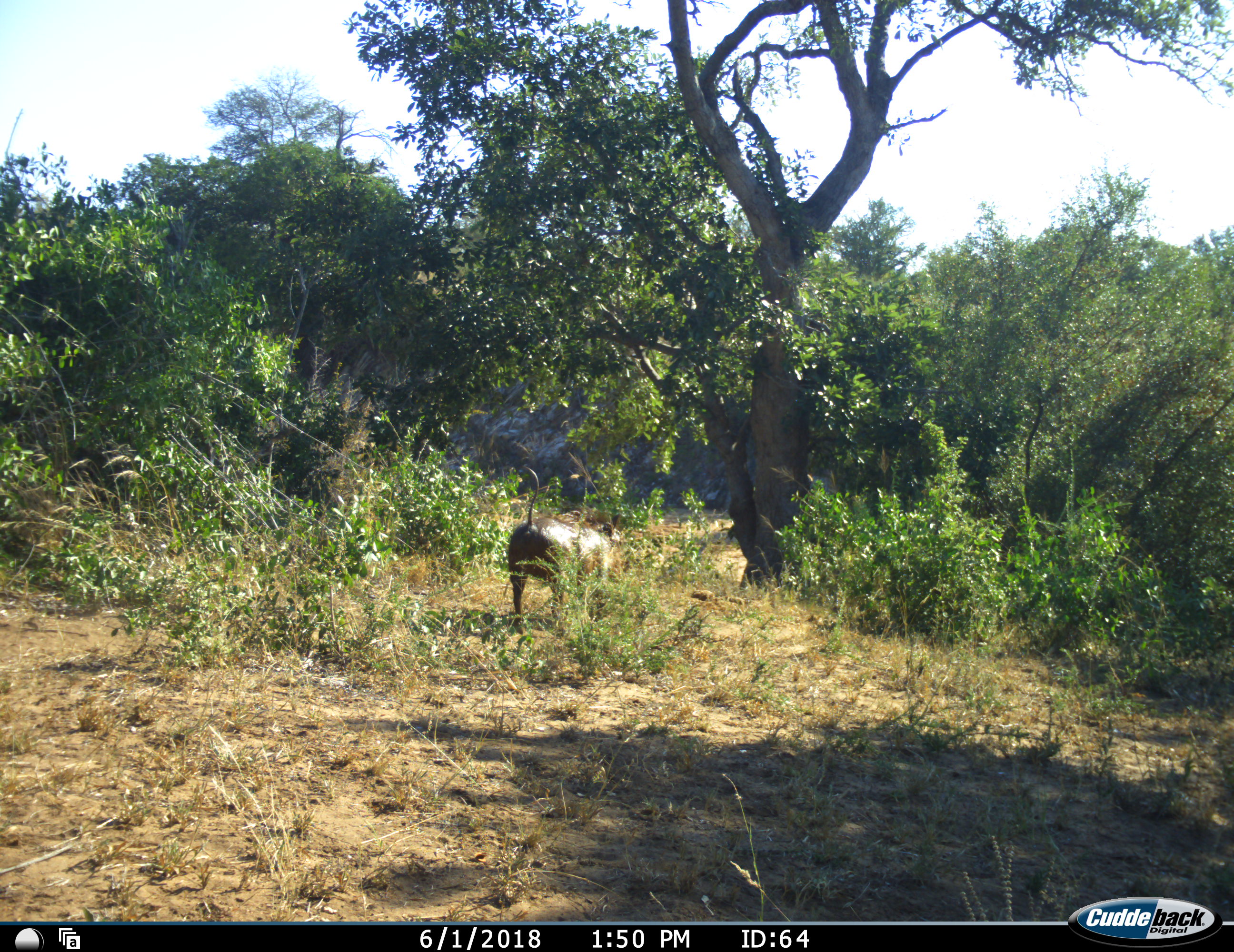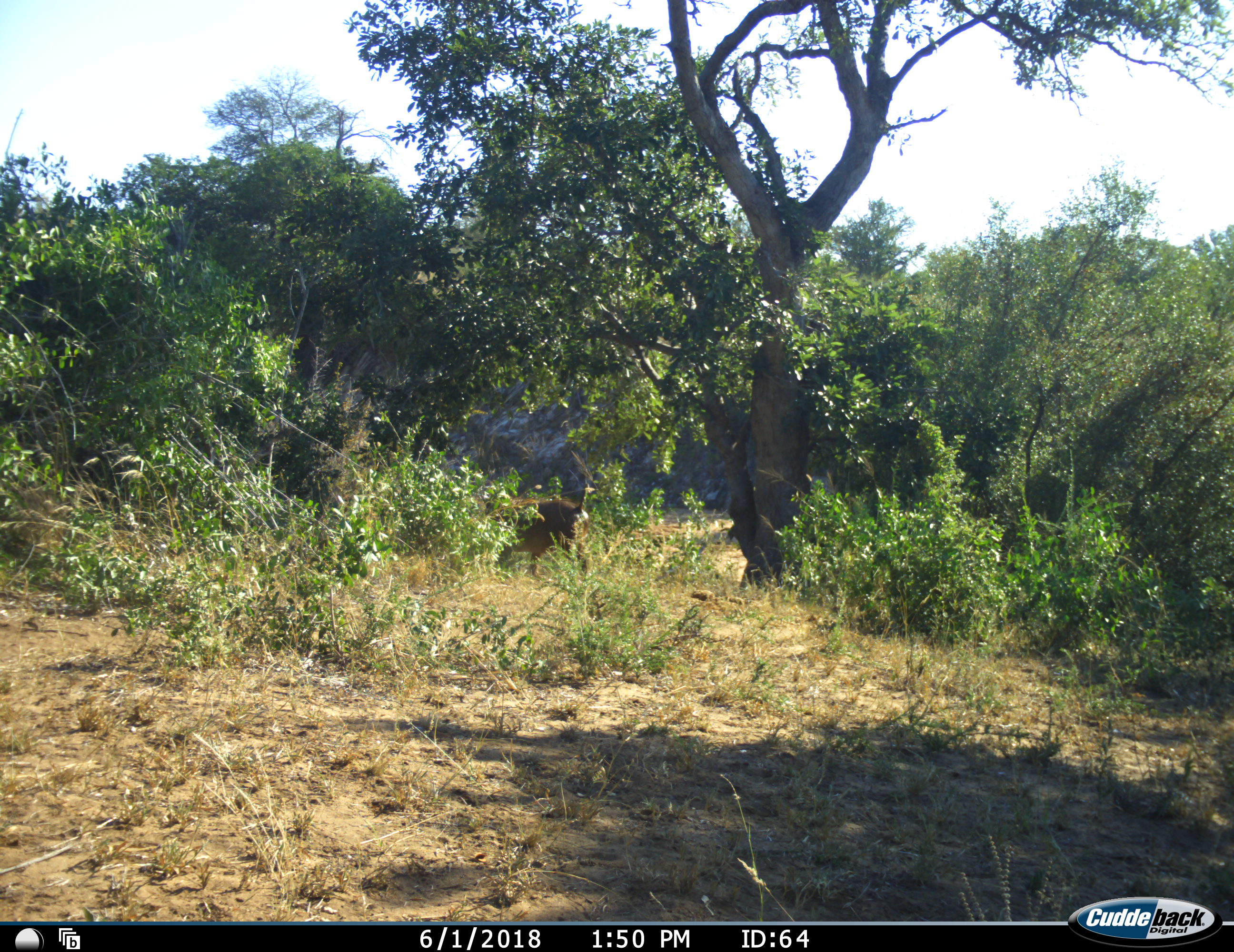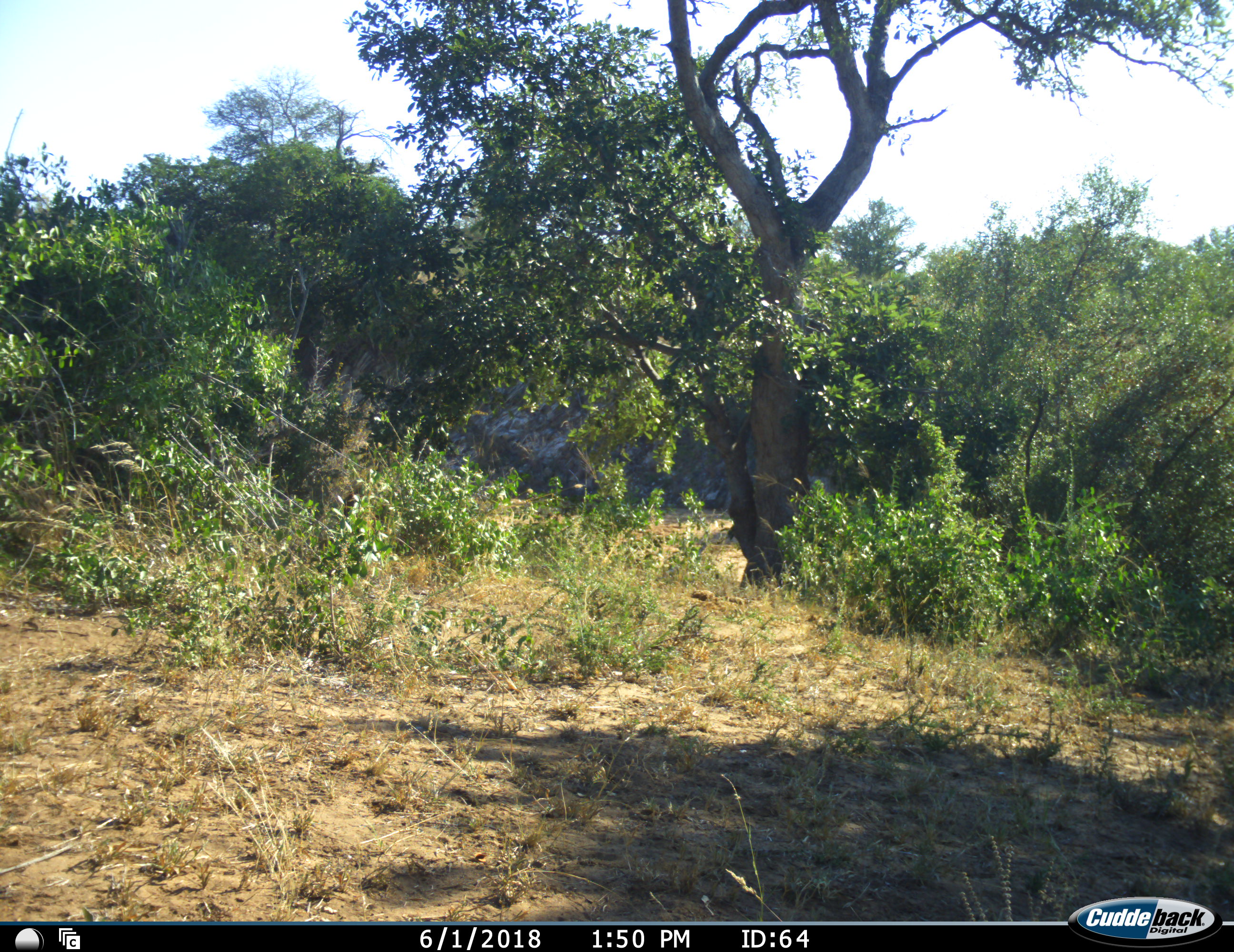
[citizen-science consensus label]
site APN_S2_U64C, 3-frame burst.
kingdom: Animalia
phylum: Chordata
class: Mammalia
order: Artiodactyla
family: Suidae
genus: Phacochoerus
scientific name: Phacochoerus africanus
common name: warthog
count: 1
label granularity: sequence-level